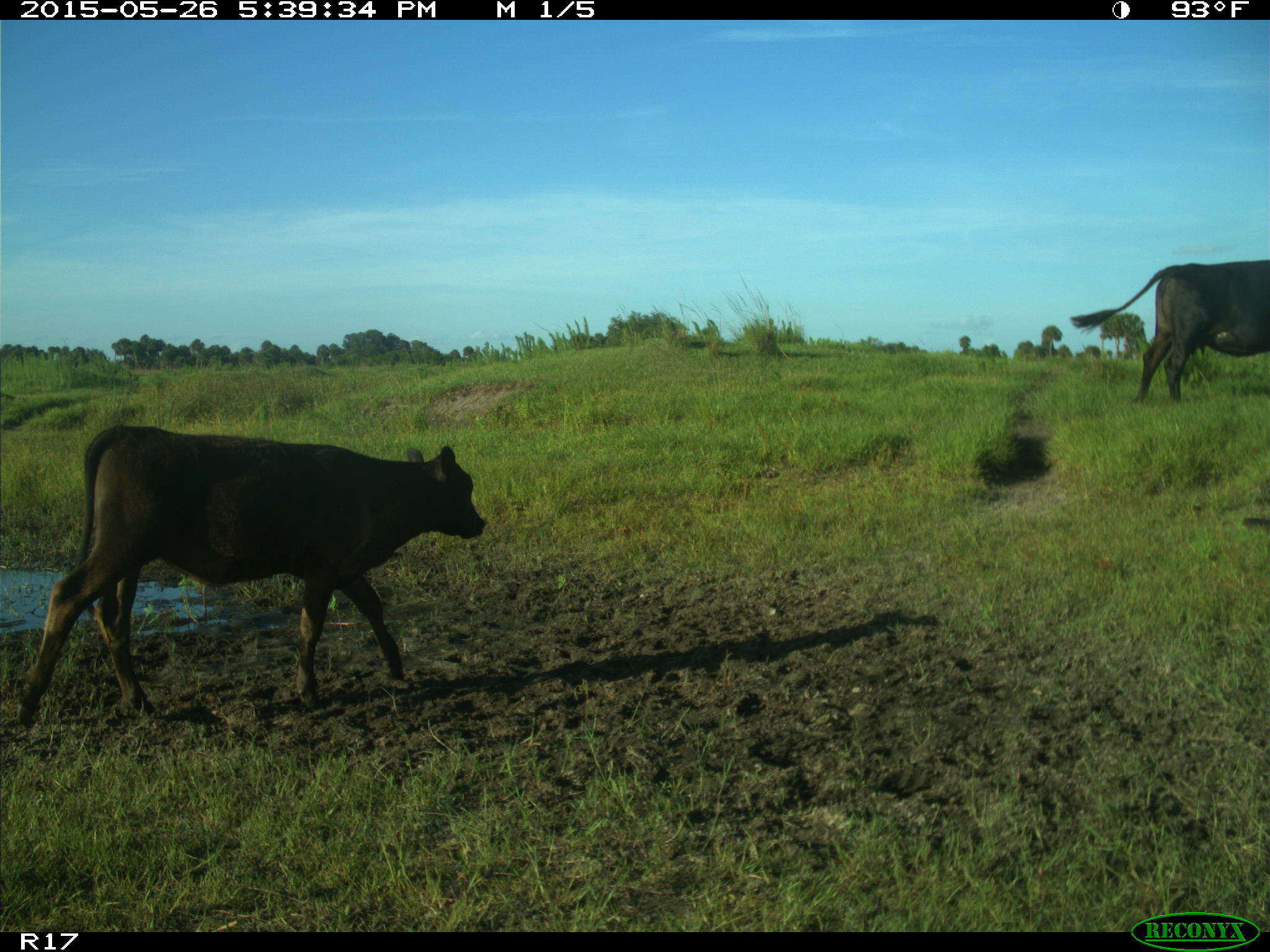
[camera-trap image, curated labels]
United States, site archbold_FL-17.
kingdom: Animalia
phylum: Chordata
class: Mammalia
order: Artiodactyla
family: Bovidae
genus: Bos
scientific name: Bos taurus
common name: domestic cow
Bos taurus (domestic cow).